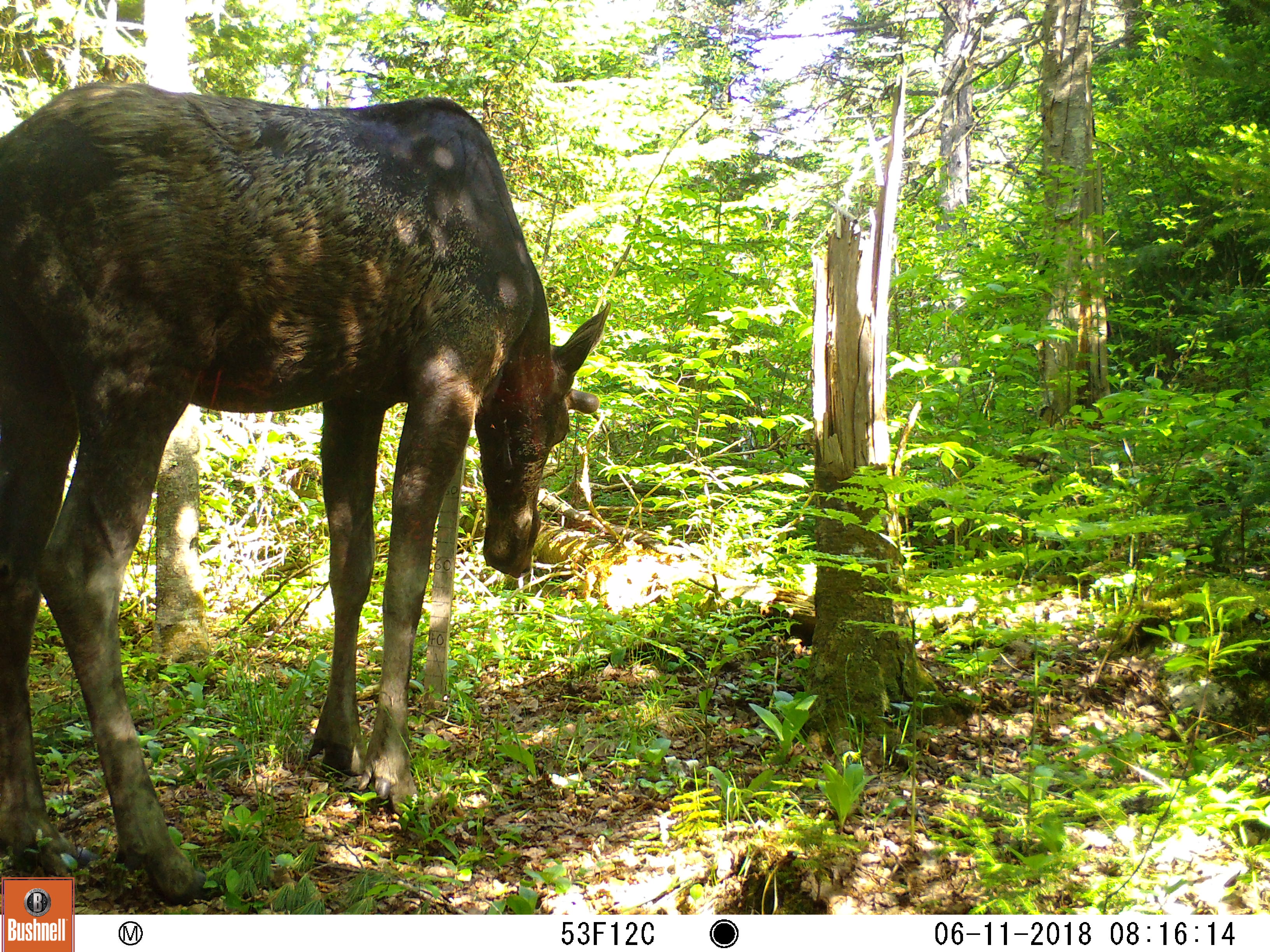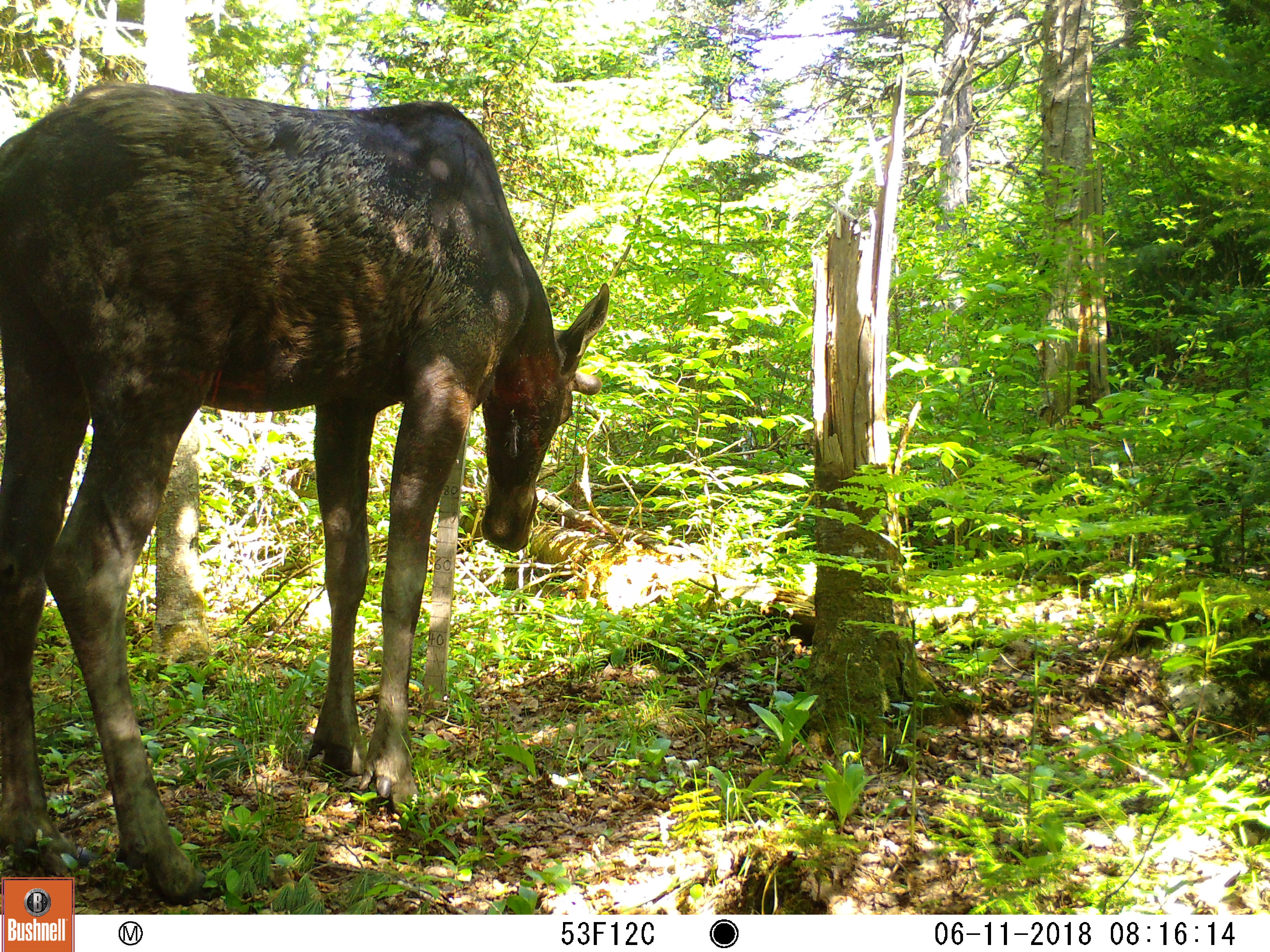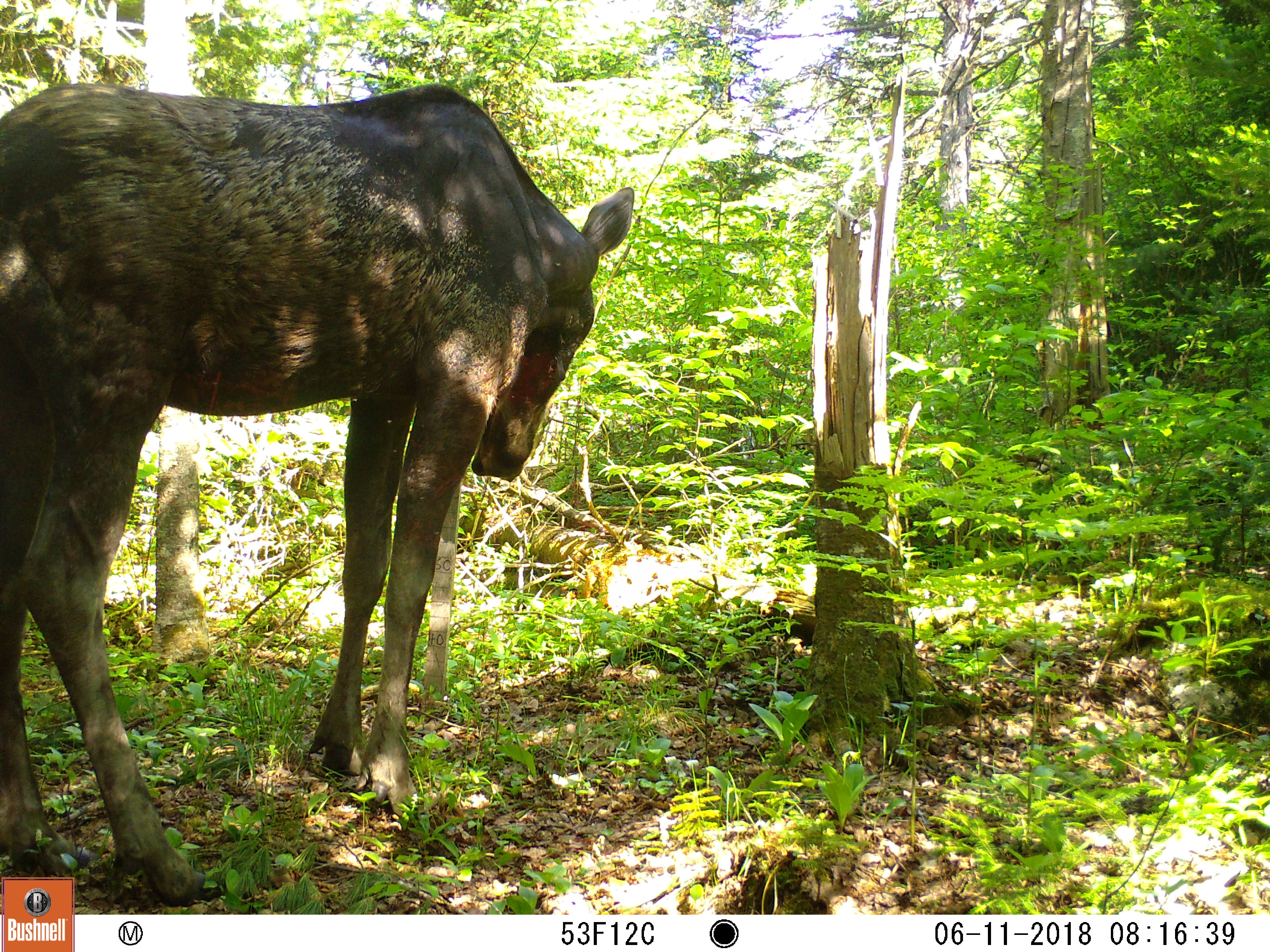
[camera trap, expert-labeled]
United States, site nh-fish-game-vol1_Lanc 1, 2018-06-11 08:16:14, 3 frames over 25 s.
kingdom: Animalia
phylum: Chordata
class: Mammalia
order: Artiodactyla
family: Cervidae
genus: Alces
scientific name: Alces alces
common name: moose